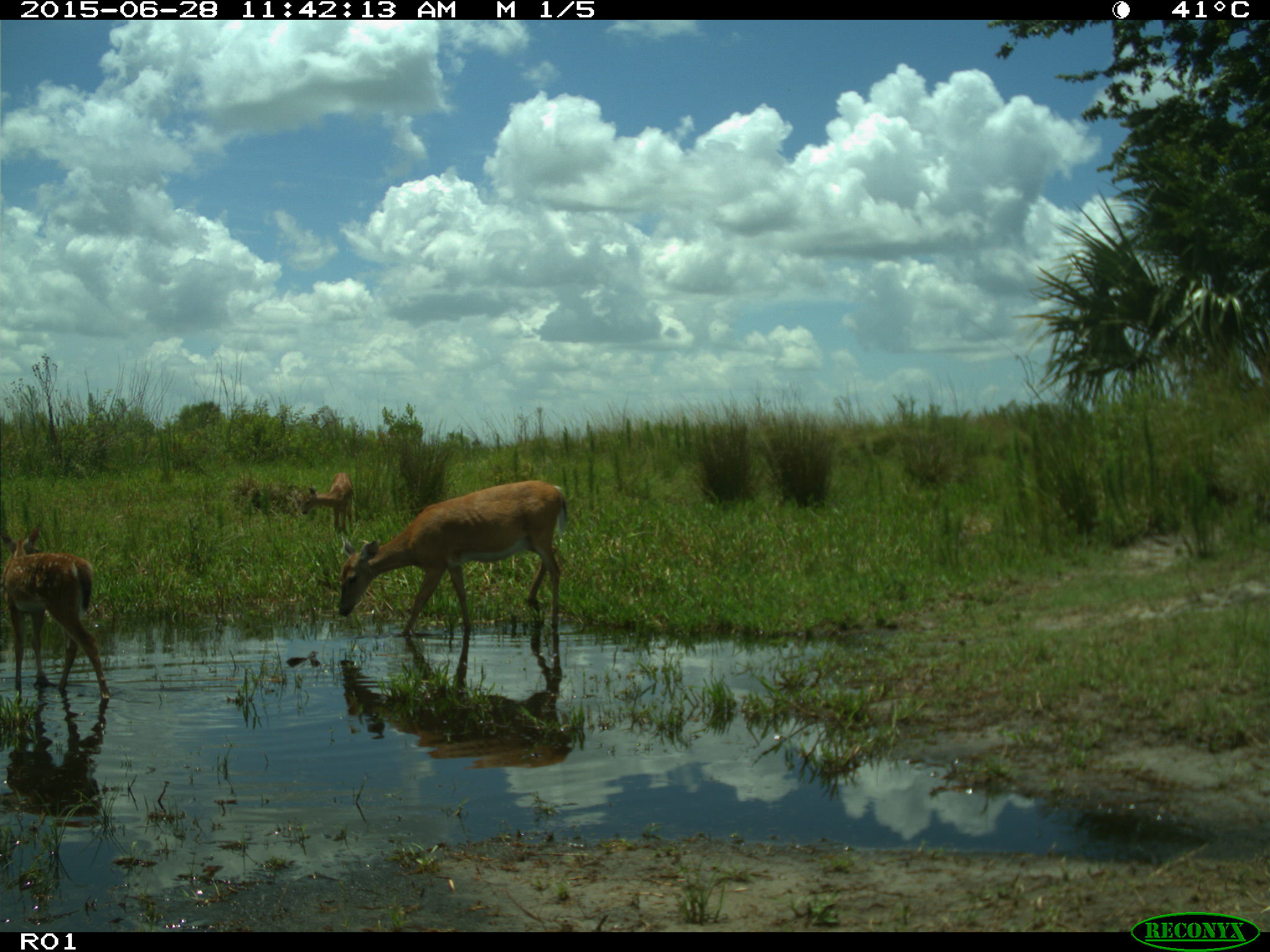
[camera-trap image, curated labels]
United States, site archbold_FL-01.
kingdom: Animalia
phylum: Chordata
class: Mammalia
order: Artiodactyla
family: Cervidae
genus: Odocoileus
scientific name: Odocoileus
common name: deer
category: unidentified deer